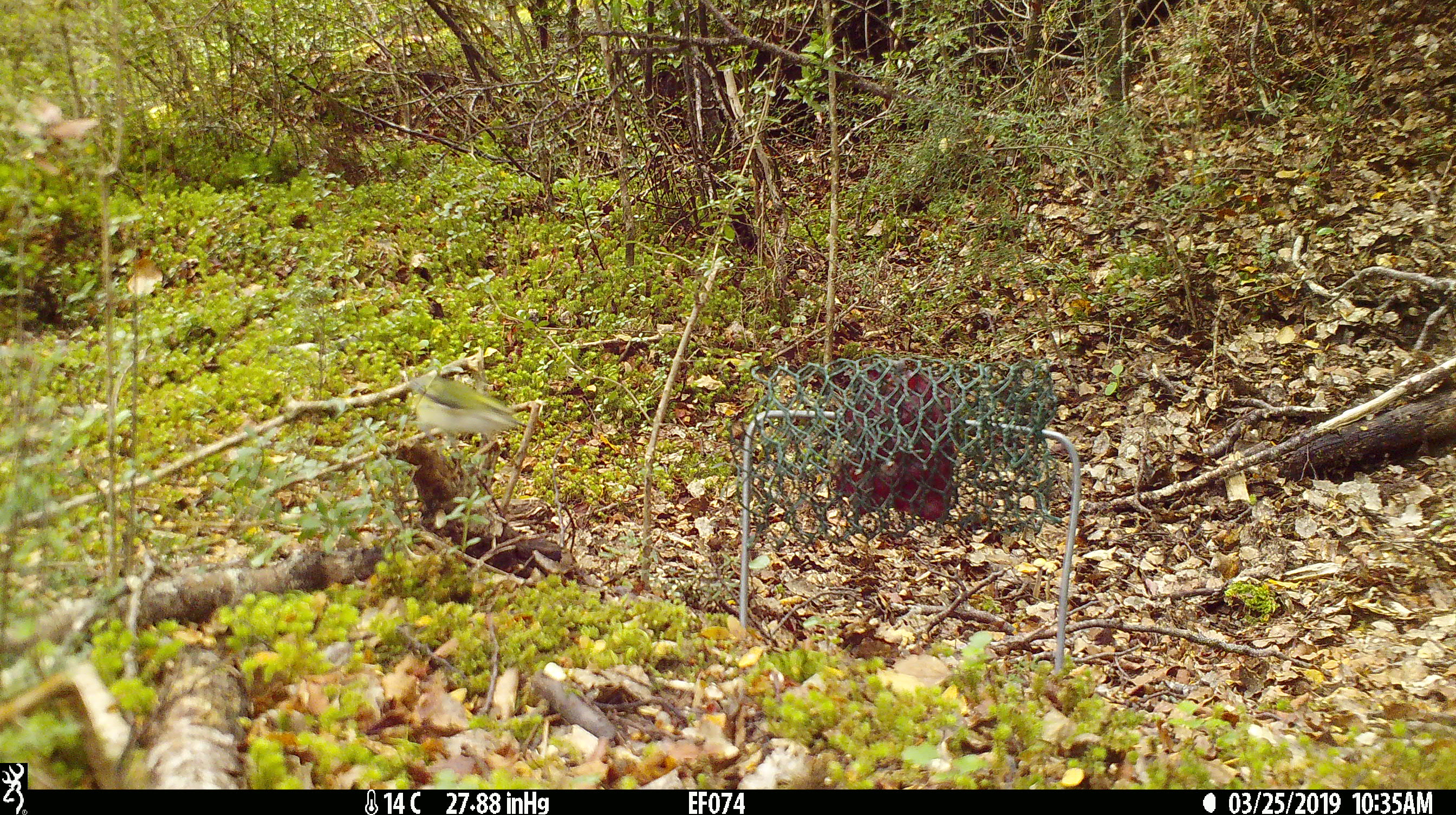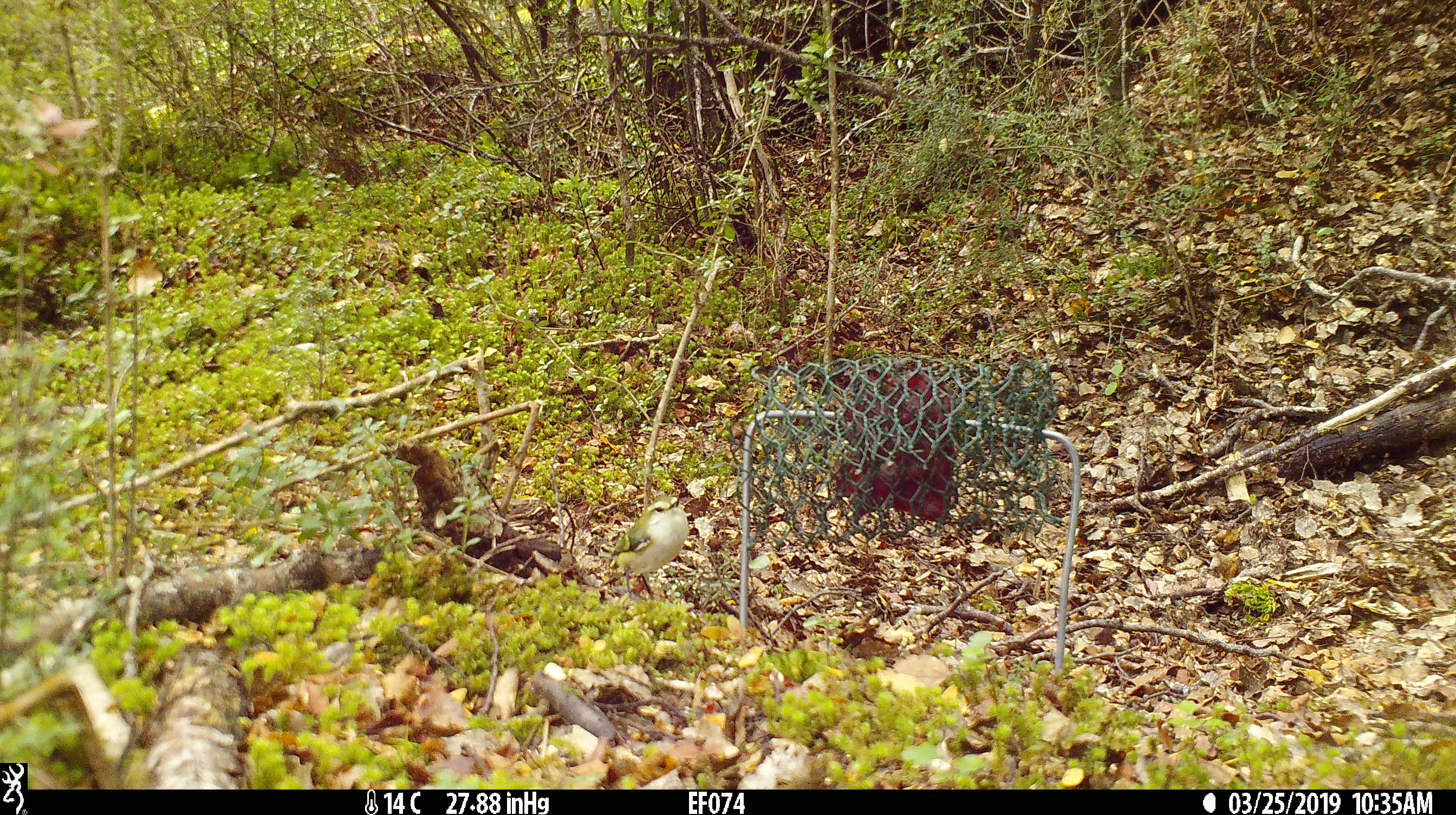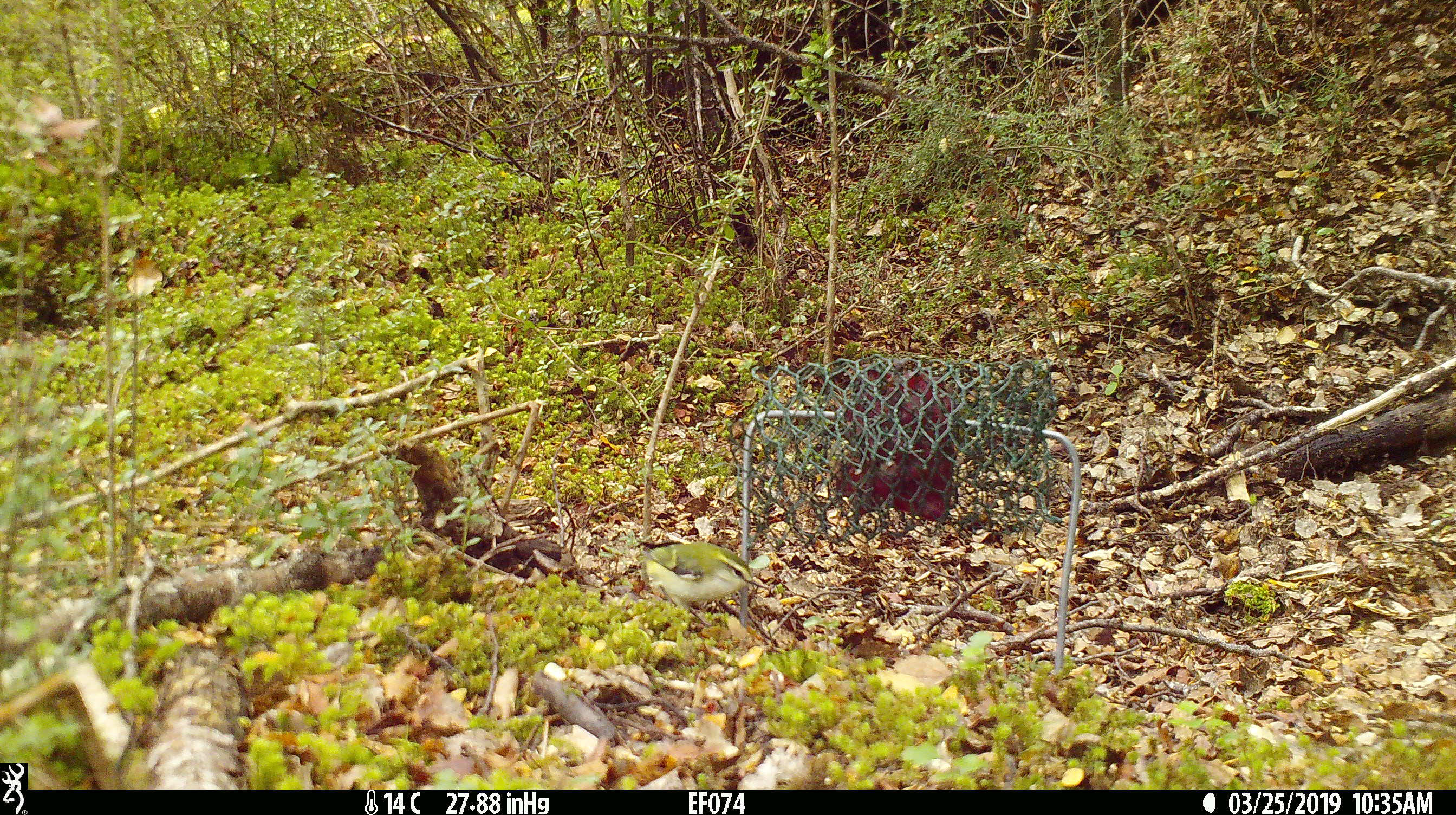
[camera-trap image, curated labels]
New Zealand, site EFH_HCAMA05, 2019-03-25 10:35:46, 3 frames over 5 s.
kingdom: Animalia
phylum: Chordata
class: Aves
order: Passeriformes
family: Acanthisittidae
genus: Acanthisitta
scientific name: Acanthisitta chloris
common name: rifleman